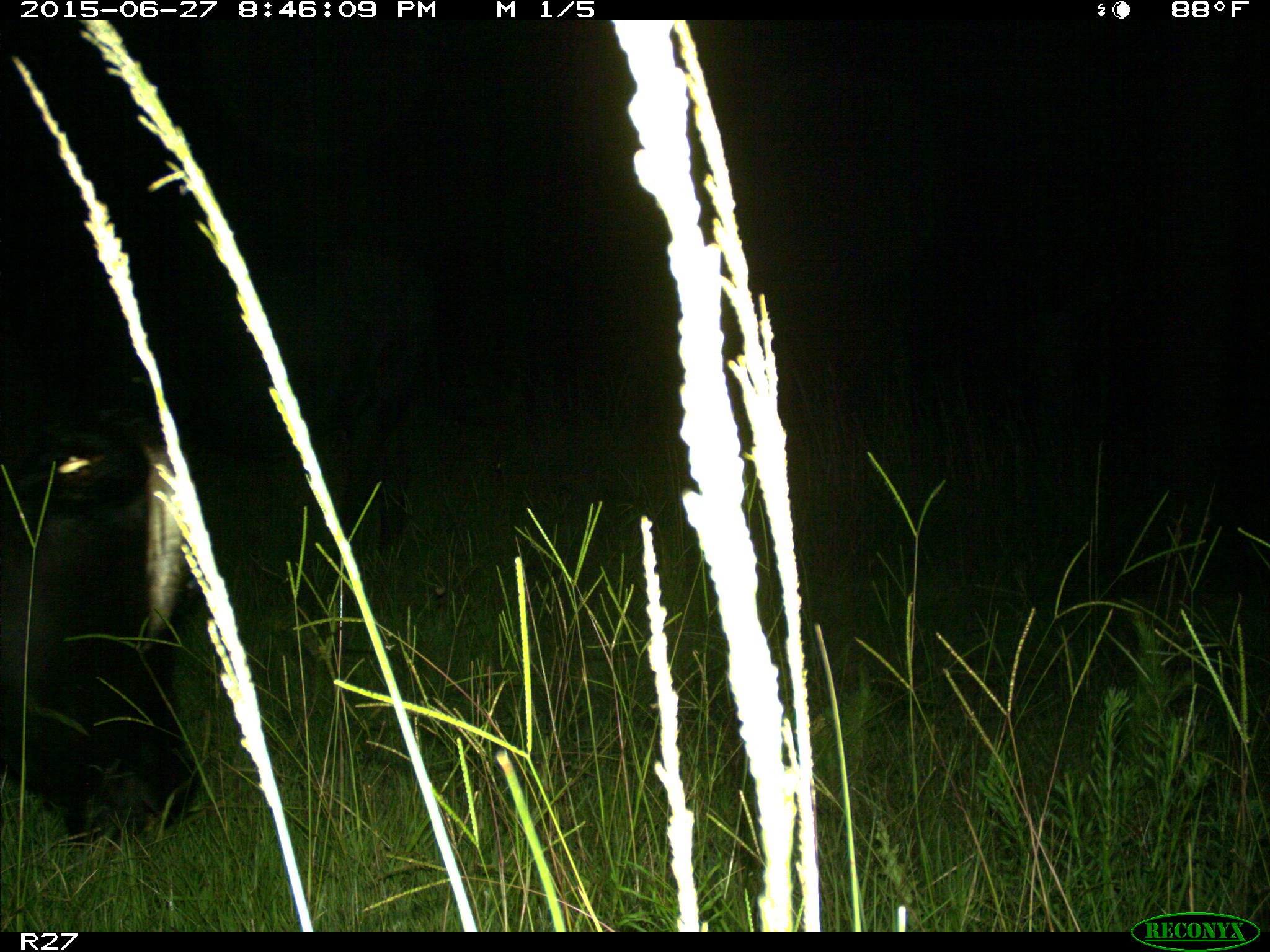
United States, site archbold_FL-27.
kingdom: Animalia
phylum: Chordata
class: Mammalia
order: Artiodactyla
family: Bovidae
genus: Bos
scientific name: Bos taurus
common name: domestic cow